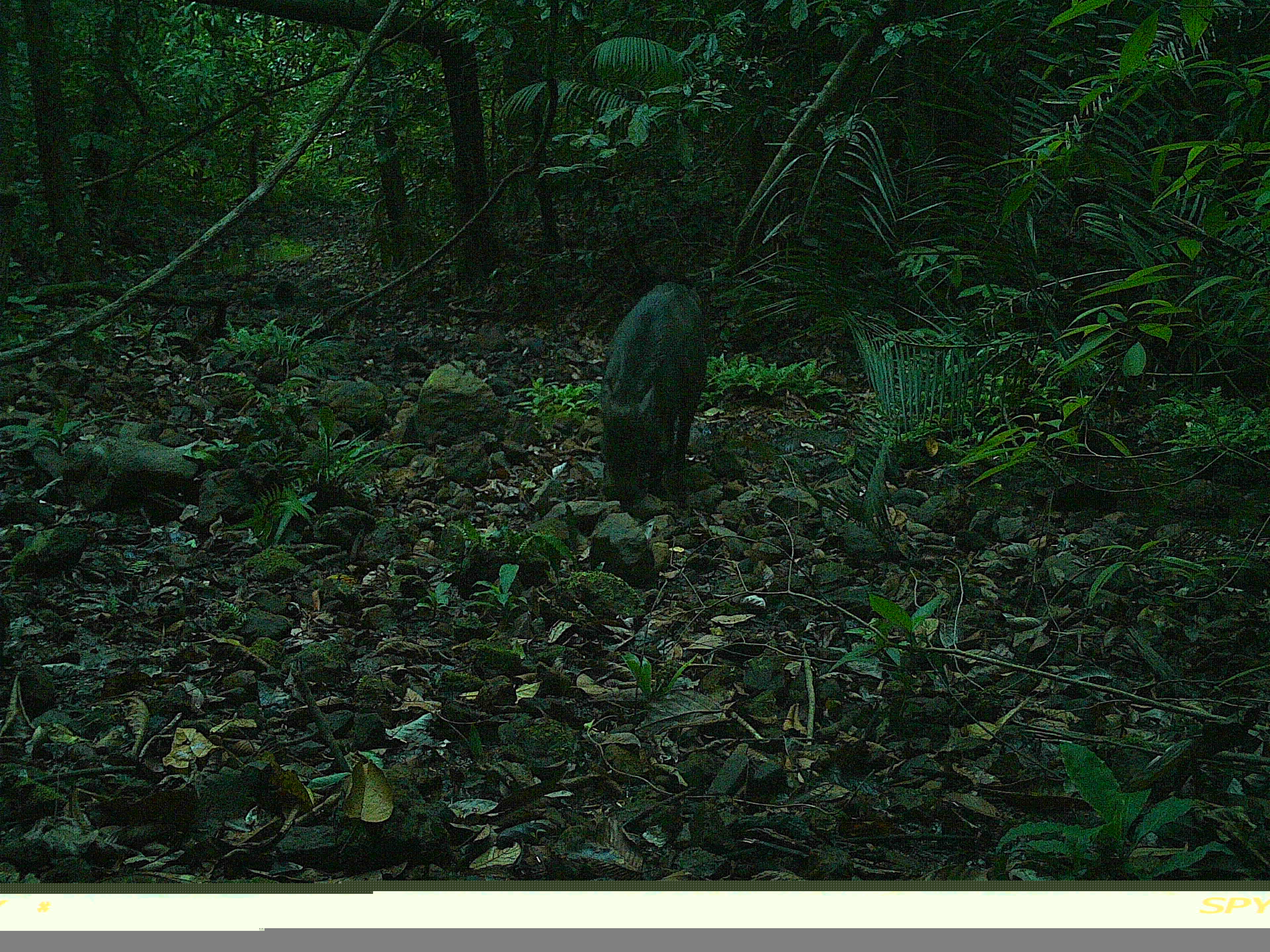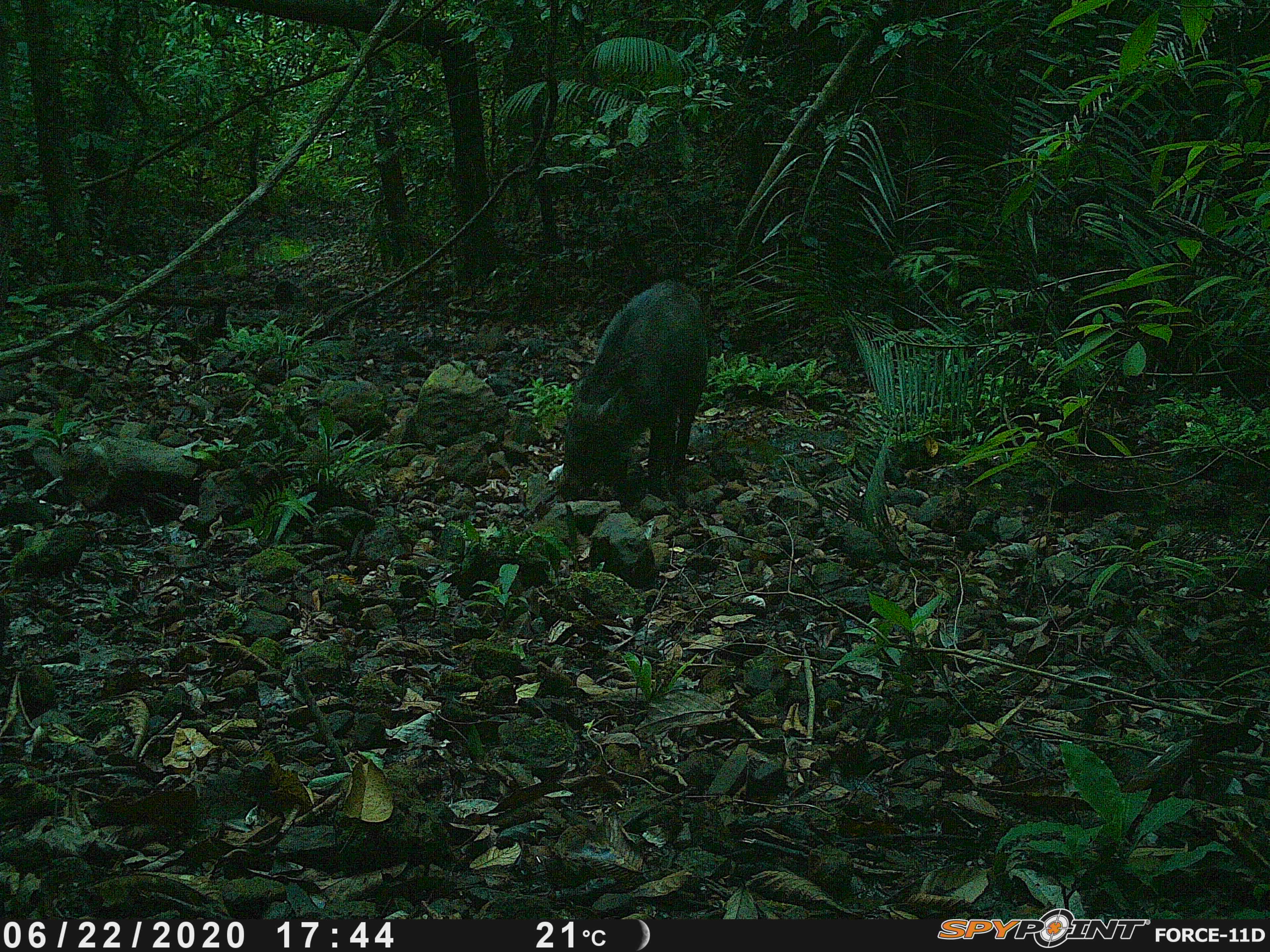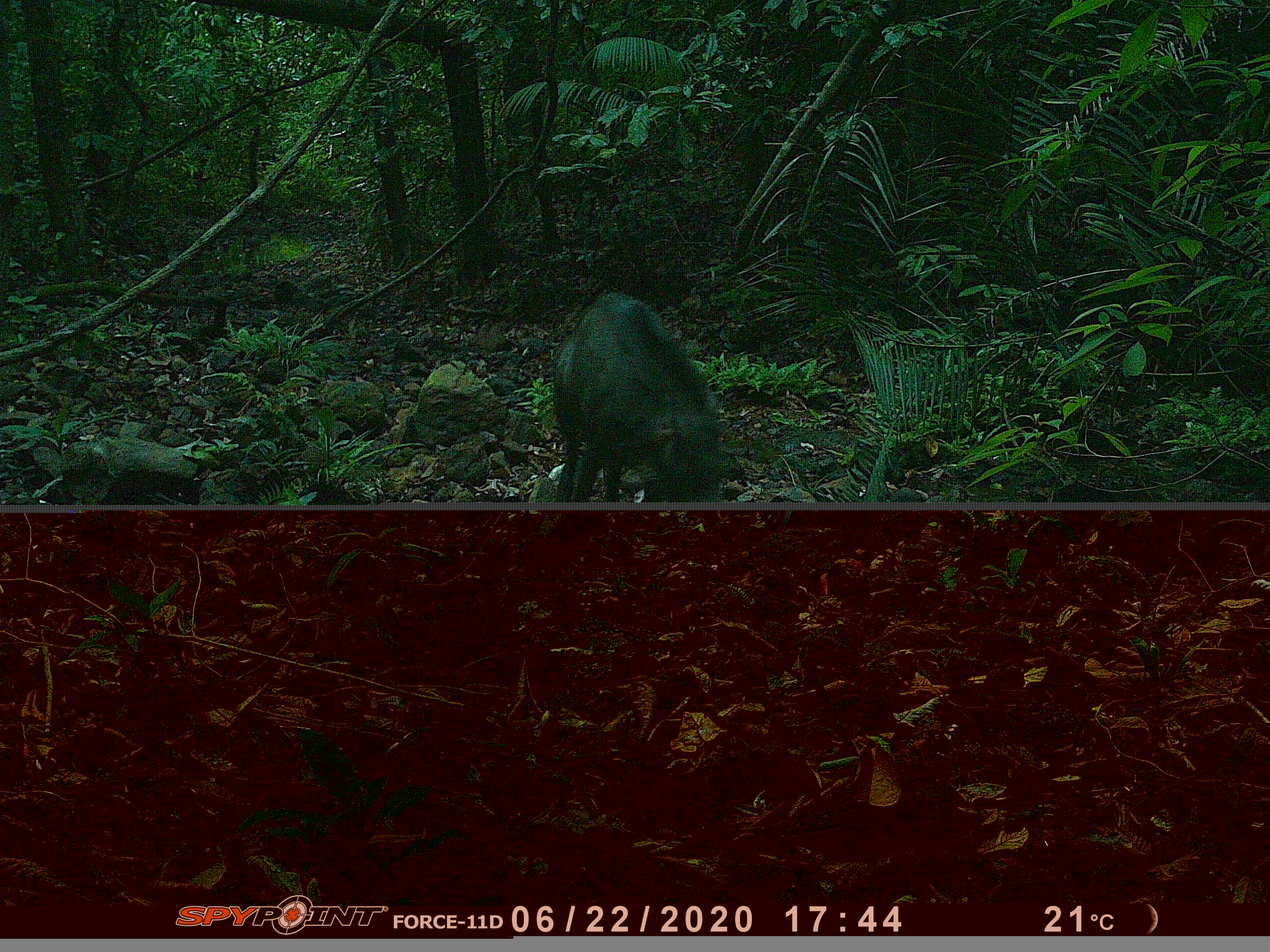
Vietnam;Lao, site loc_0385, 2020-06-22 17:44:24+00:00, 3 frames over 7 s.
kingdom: Animalia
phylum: Chordata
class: Mammalia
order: Artiodactyla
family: Suidae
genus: Sus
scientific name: Sus scrofa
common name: eurasian wild pig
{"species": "eurasian wild pig (Sus scrofa)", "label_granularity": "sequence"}